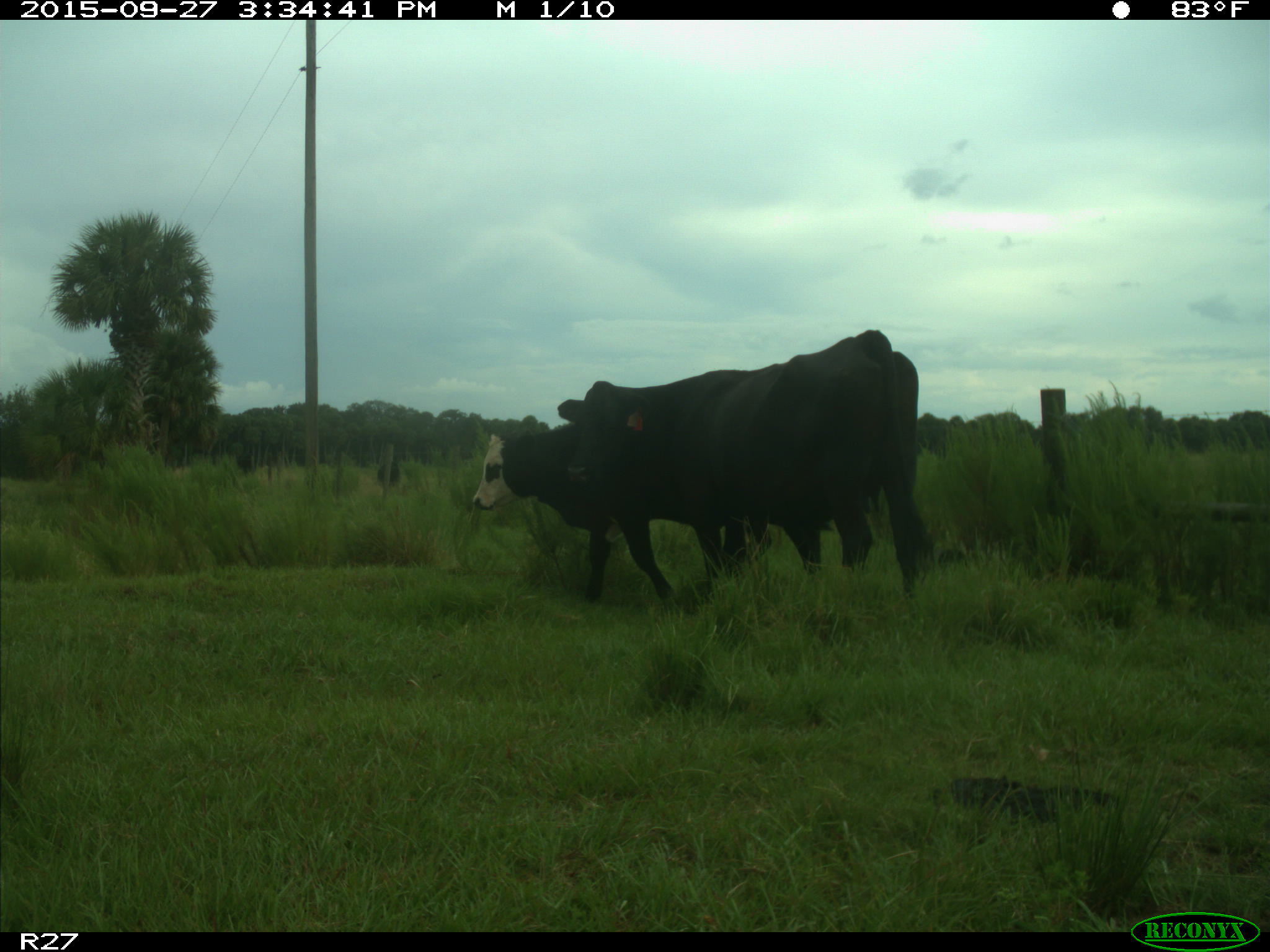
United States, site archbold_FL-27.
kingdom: Animalia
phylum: Chordata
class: Mammalia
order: Artiodactyla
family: Bovidae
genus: Bos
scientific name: Bos taurus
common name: domestic cow